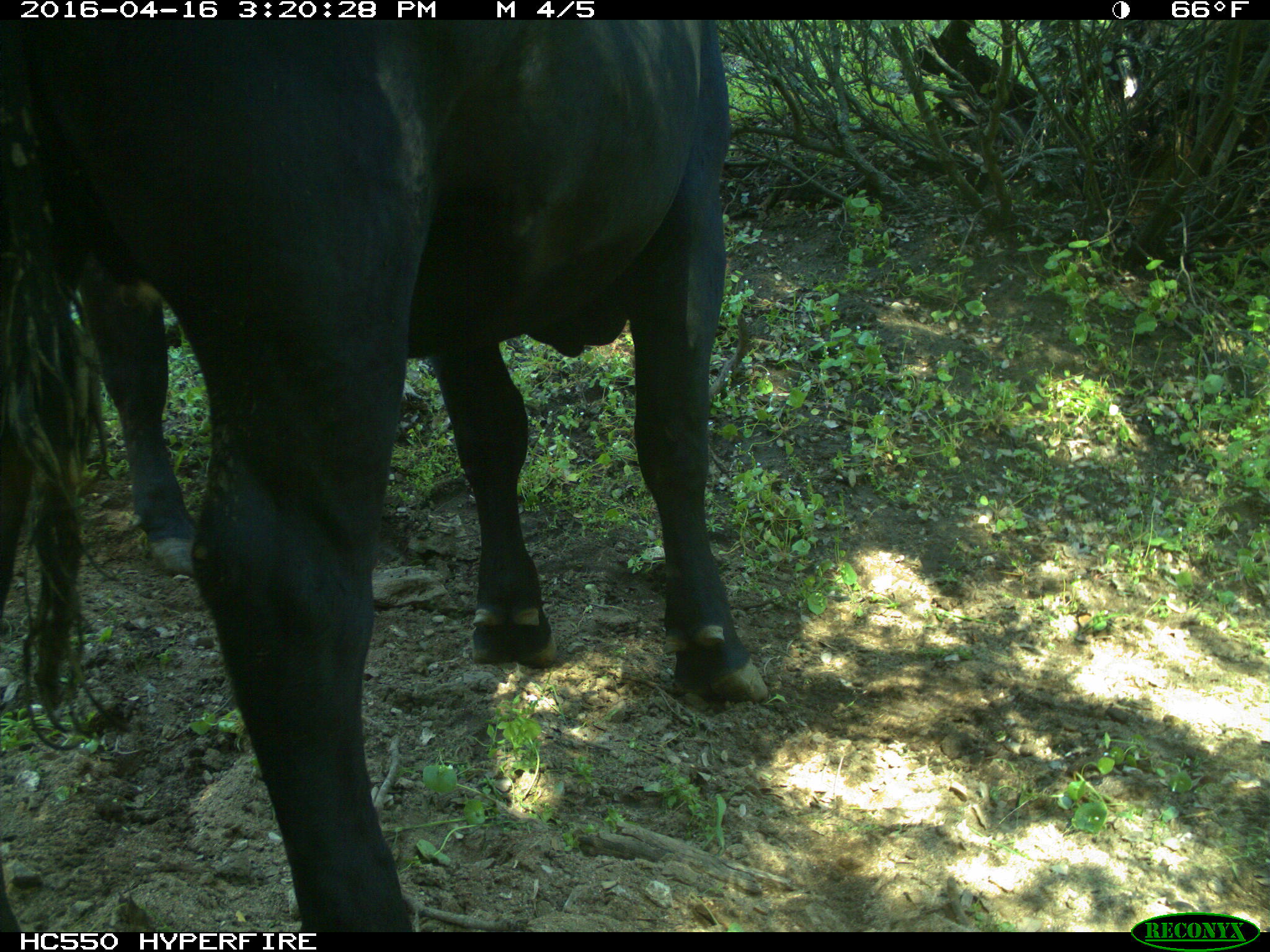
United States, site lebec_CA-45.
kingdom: Animalia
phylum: Chordata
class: Mammalia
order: Artiodactyla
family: Bovidae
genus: Bos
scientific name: Bos taurus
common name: domestic cow